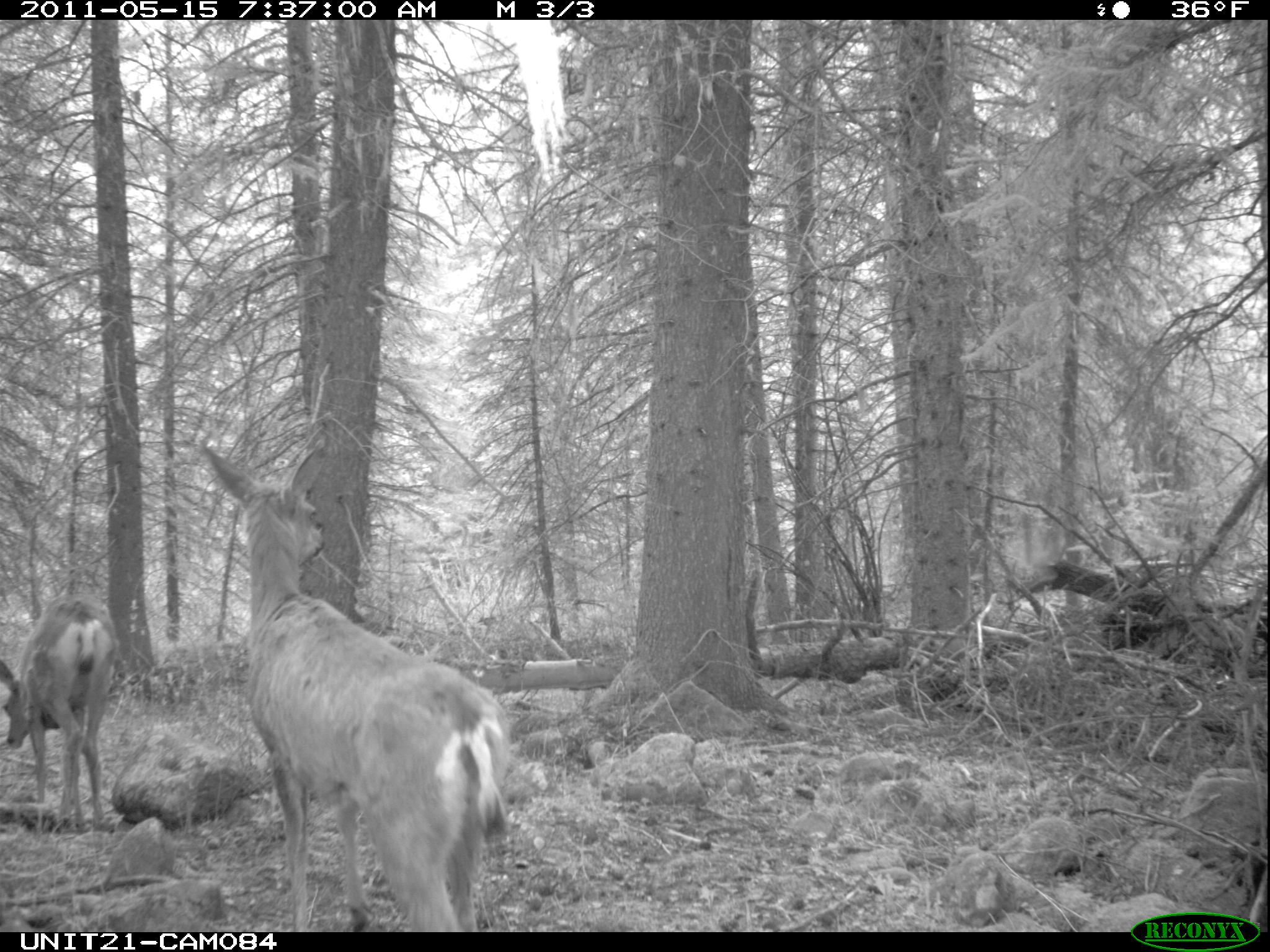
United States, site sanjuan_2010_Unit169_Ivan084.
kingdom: Animalia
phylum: Chordata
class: Mammalia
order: Artiodactyla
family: Cervidae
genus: Odocoileus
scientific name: Odocoileus hemionus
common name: mule deer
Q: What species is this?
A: Odocoileus hemionus (mule deer).